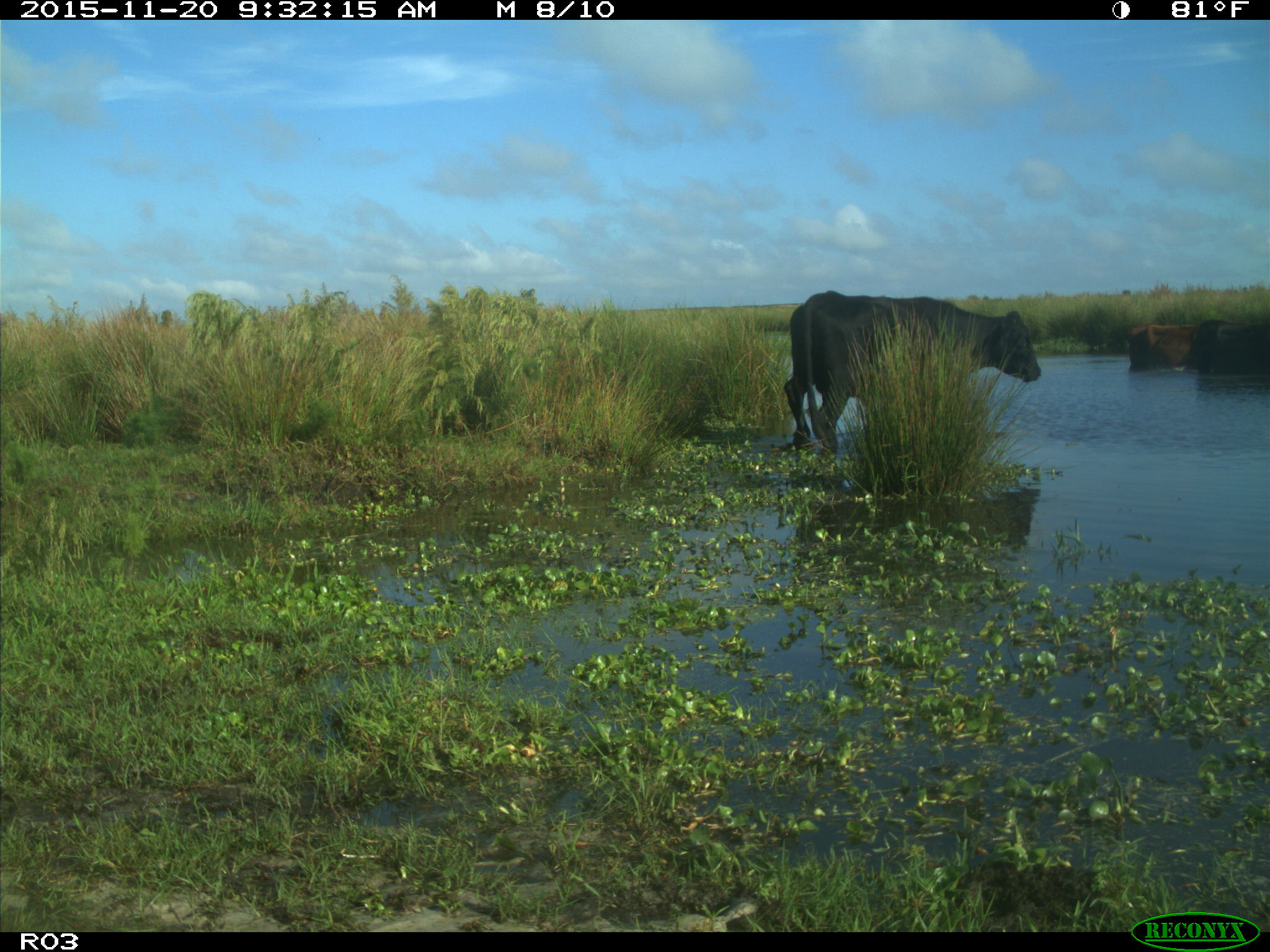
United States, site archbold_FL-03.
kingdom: Animalia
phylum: Chordata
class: Mammalia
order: Artiodactyla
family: Bovidae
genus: Bos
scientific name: Bos taurus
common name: domestic cow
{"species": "Bos taurus (domestic cow)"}